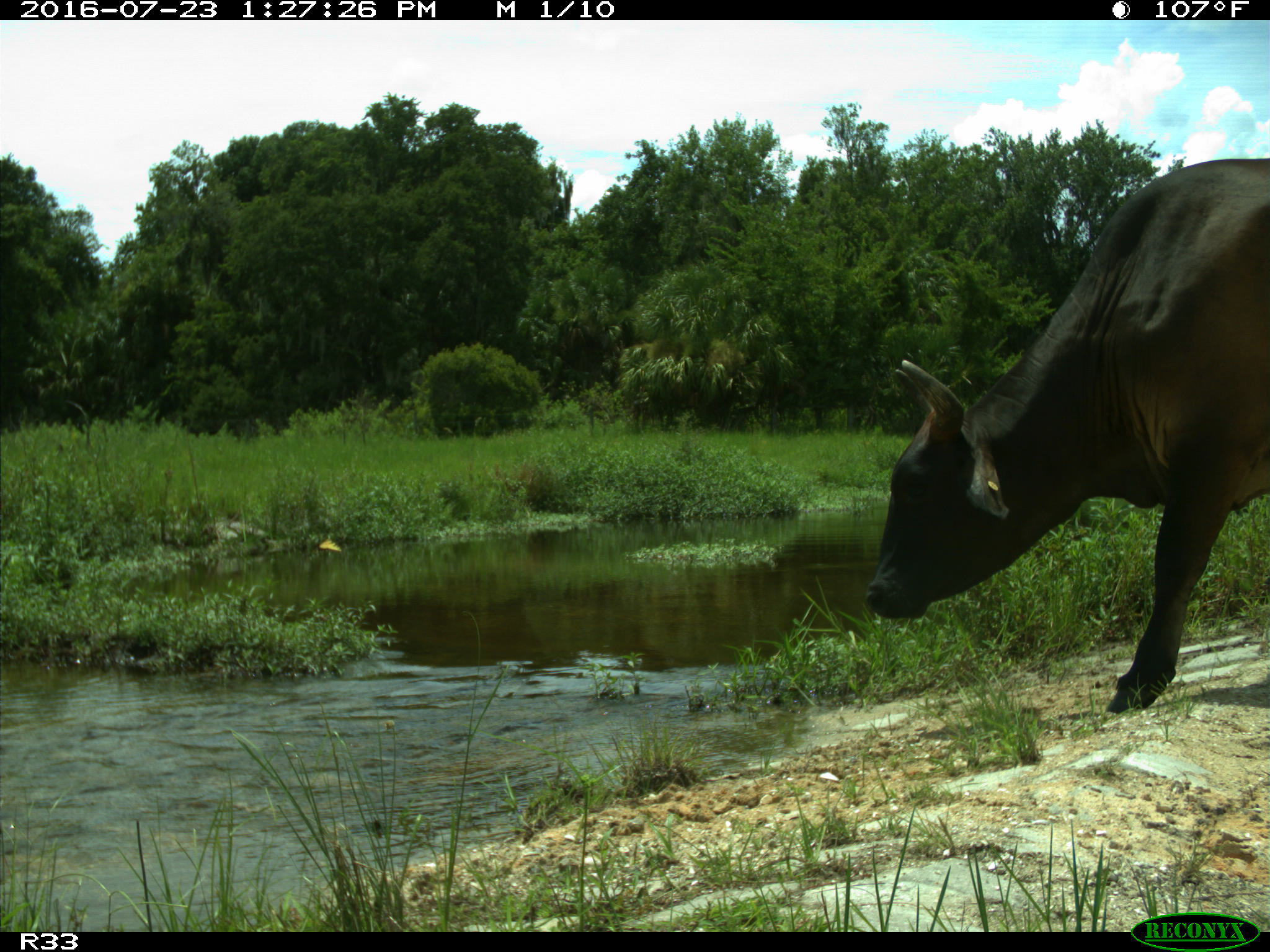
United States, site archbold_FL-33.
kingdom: Animalia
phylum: Chordata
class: Mammalia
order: Artiodactyla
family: Bovidae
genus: Bos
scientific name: Bos taurus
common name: domestic cow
Bos taurus (domestic cow).